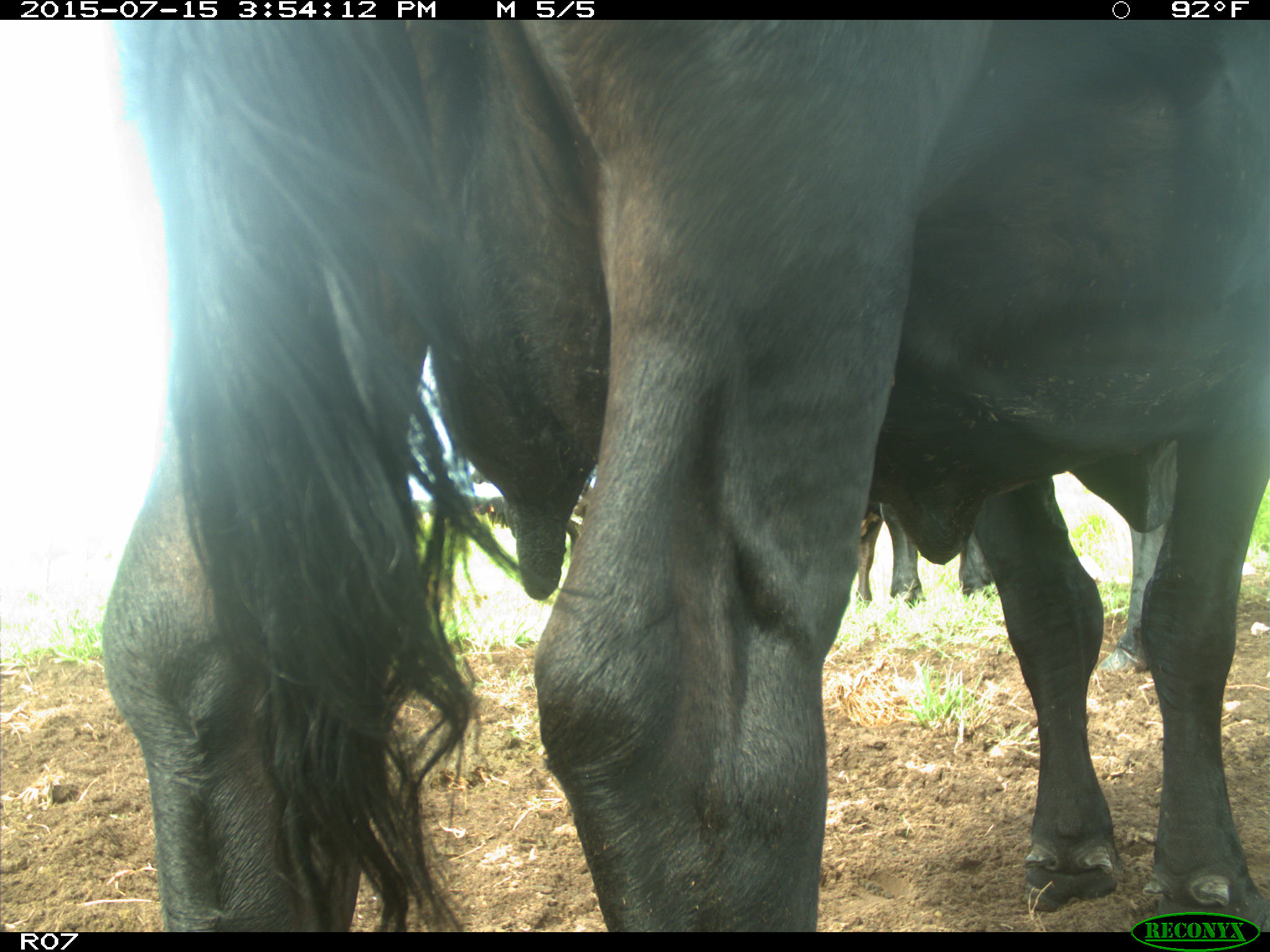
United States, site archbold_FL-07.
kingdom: Animalia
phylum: Chordata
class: Mammalia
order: Artiodactyla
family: Bovidae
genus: Bos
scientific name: Bos taurus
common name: domestic cow